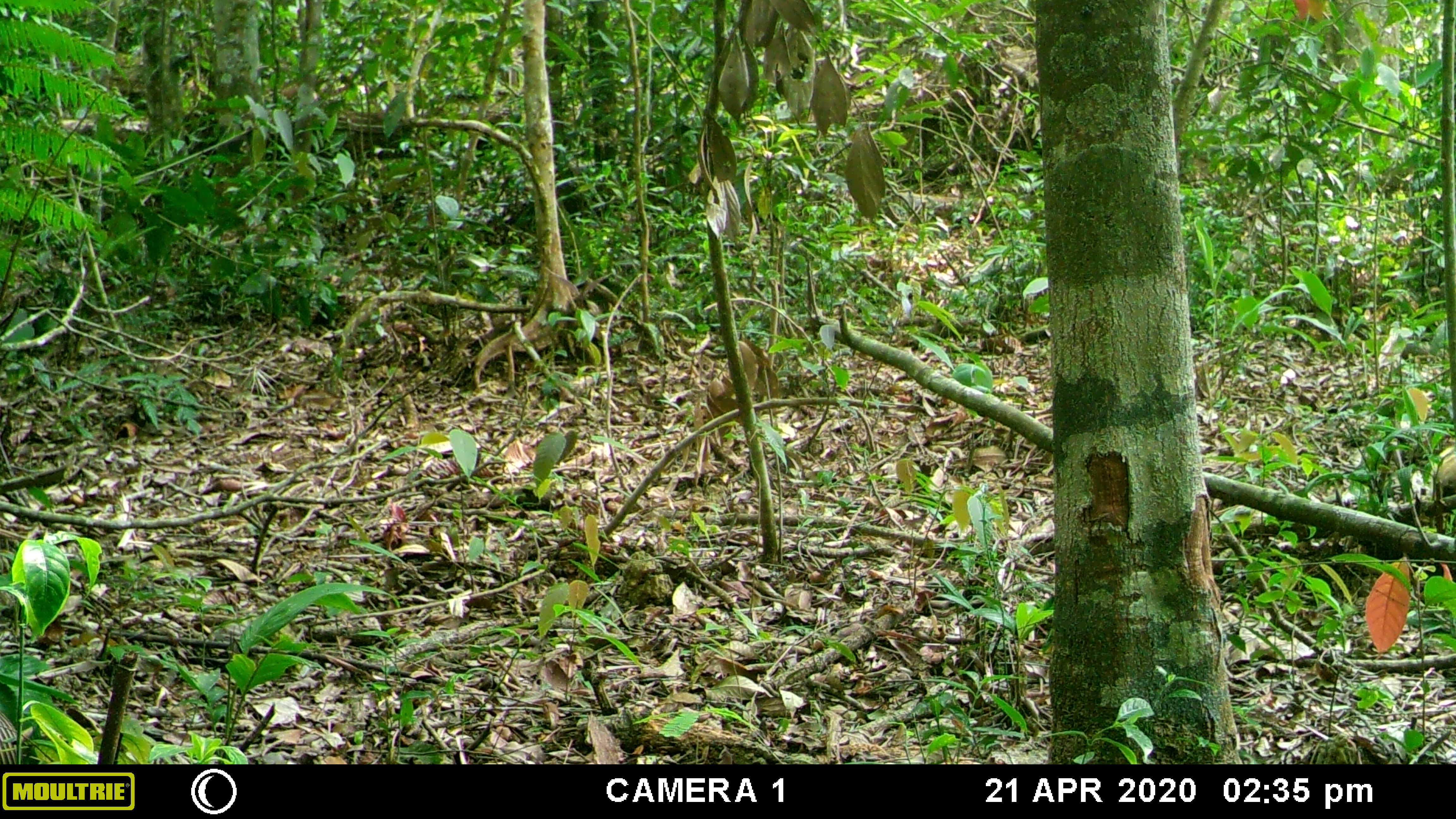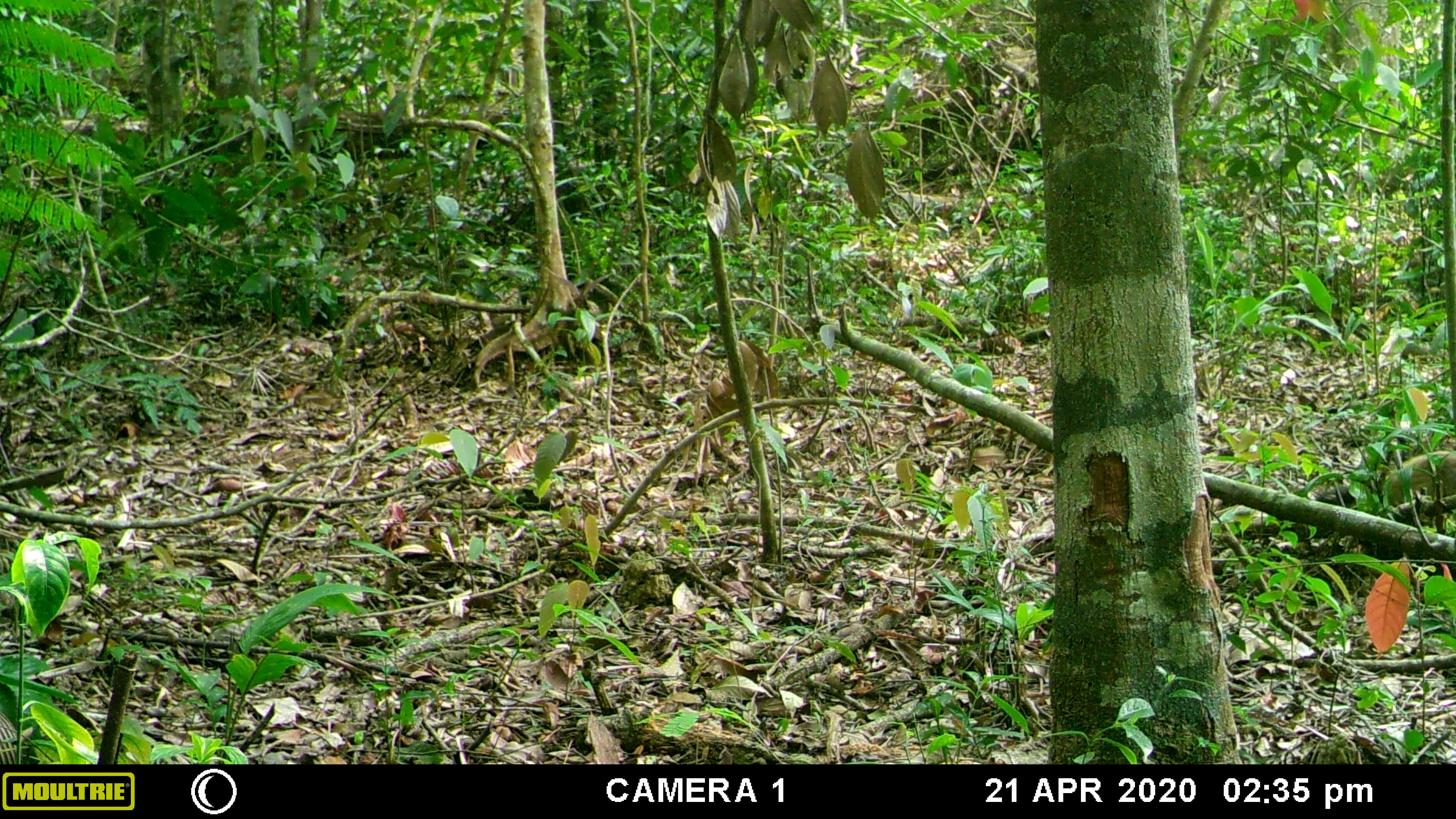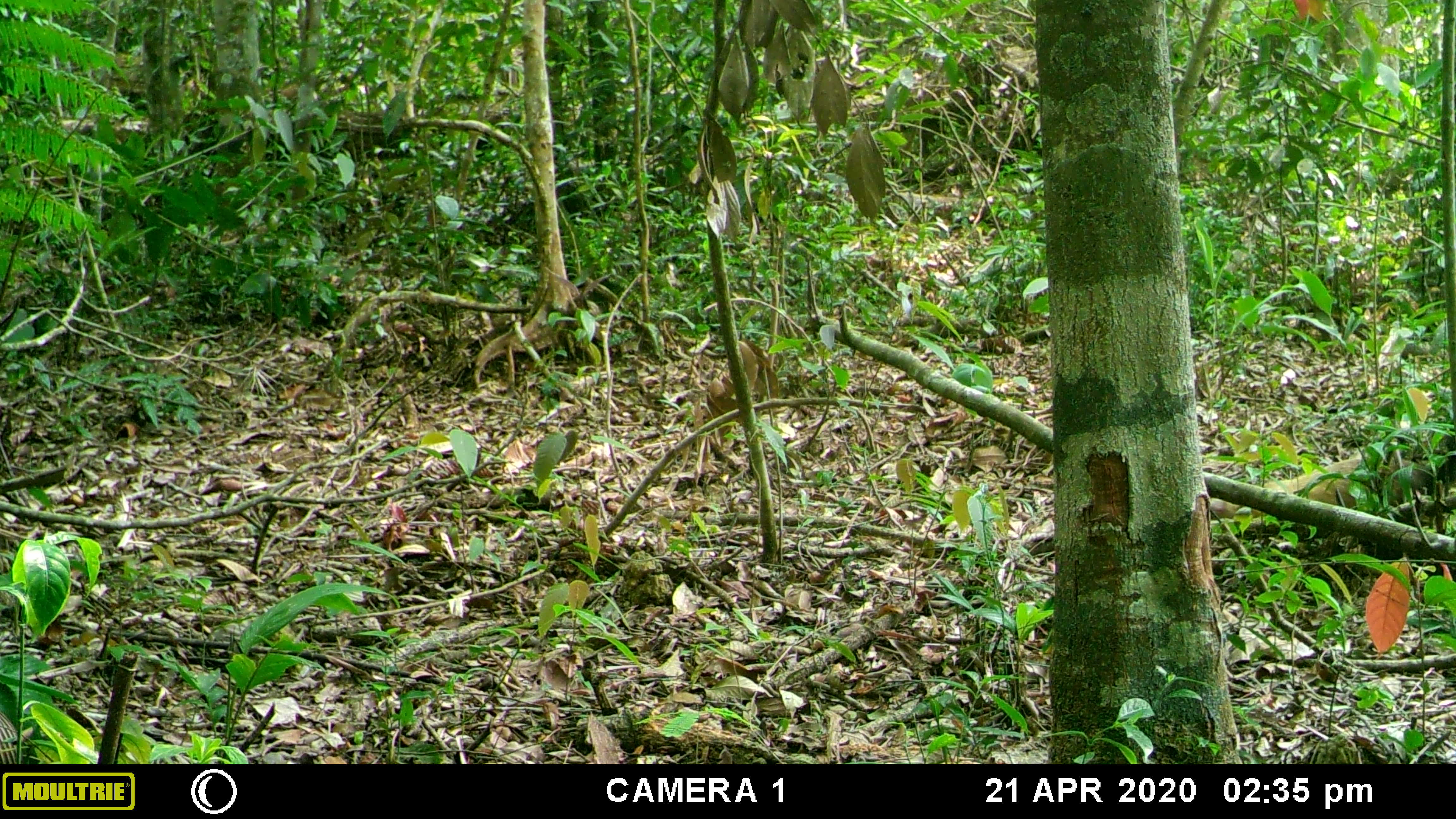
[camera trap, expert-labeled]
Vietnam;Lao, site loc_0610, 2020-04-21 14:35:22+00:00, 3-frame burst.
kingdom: Animalia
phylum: Chordata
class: Mammalia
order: Carnivora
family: Mustelidae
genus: Martes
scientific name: Martes flavigula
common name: yellow-throated marten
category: yellow throated marten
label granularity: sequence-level